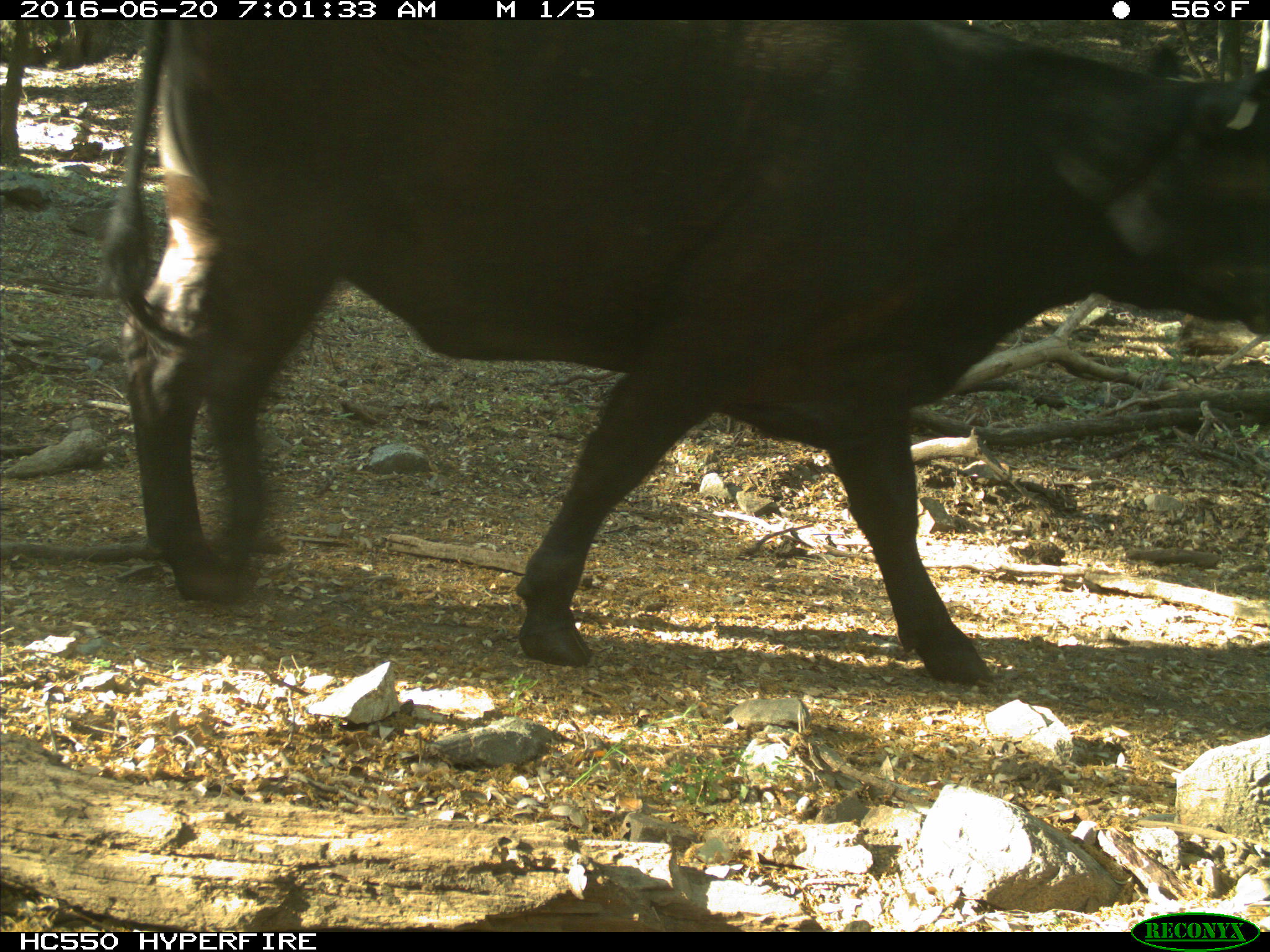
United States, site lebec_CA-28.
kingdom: Animalia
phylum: Chordata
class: Mammalia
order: Artiodactyla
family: Bovidae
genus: Bos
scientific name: Bos taurus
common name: domestic cow